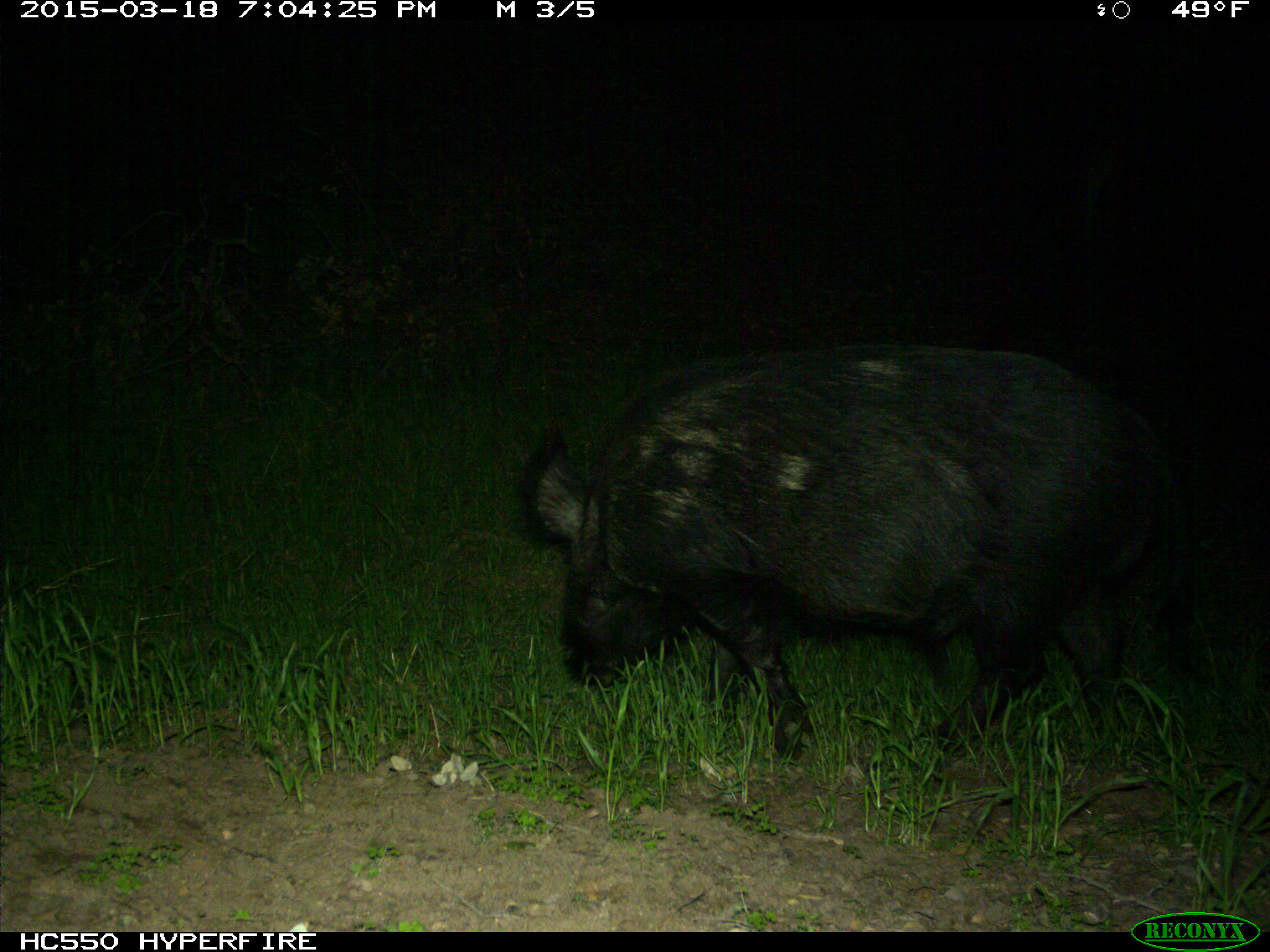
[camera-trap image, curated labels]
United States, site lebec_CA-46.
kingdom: Animalia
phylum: Chordata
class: Mammalia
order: Artiodactyla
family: Suidae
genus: Sus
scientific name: Sus scrofa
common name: wild boar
Sus scrofa (wild boar).